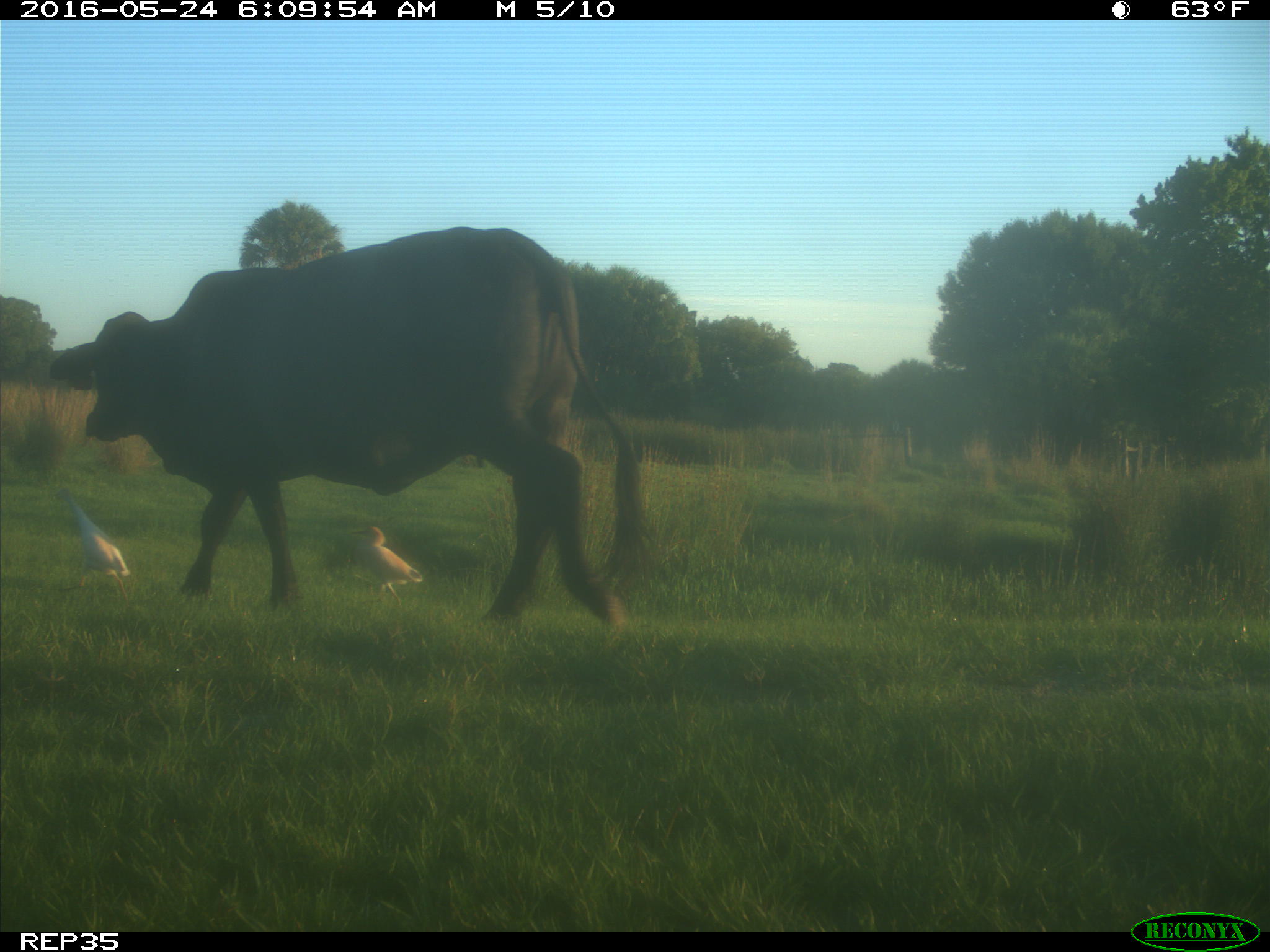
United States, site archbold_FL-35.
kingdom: Animalia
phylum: Chordata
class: Mammalia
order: Artiodactyla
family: Bovidae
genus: Bos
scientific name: Bos taurus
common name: domestic cow